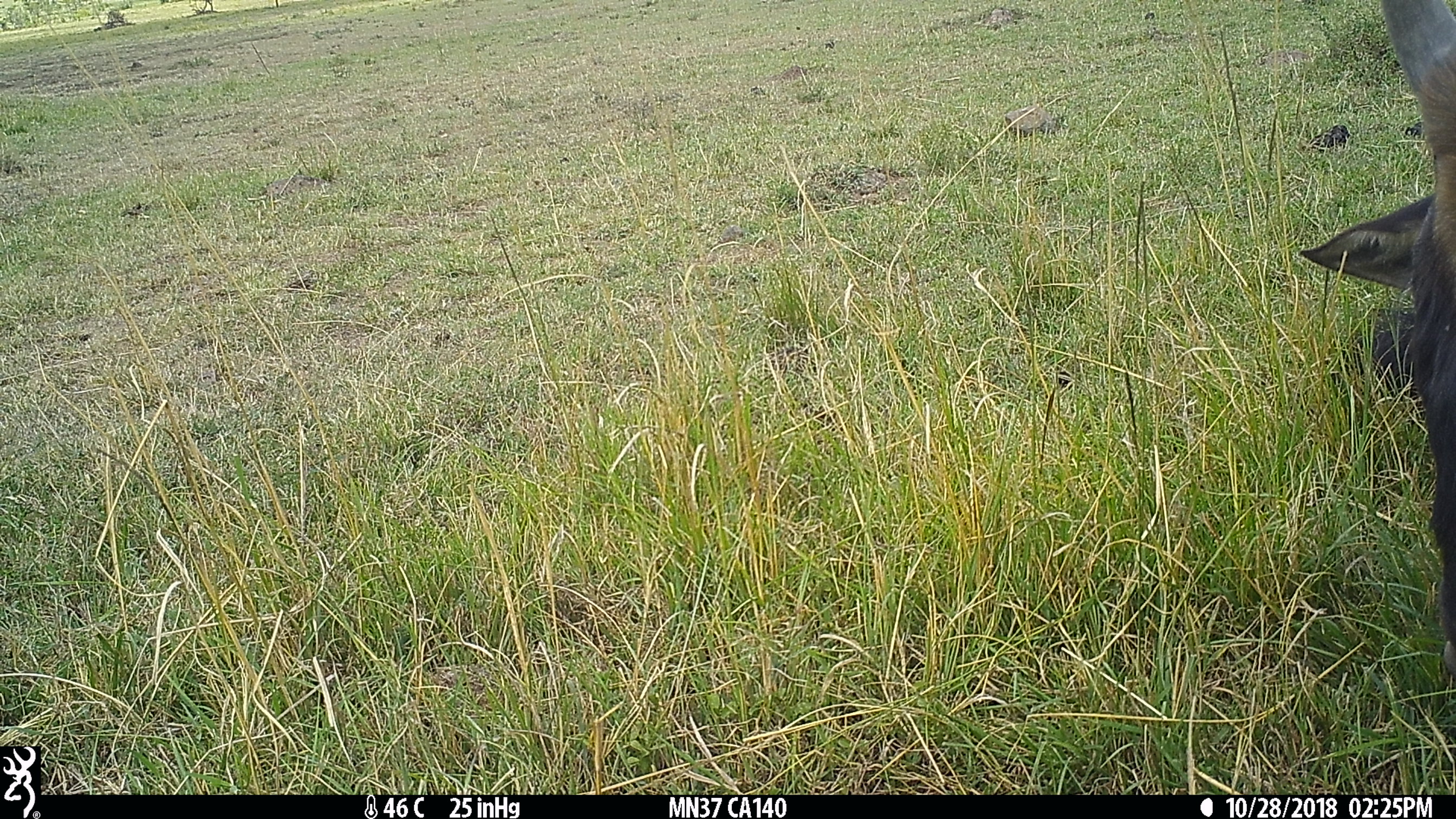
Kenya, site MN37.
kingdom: Animalia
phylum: Chordata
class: Mammalia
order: Artiodactyla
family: Bovidae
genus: Connochaetes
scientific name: Connochaetes taurinus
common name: blue wildebeest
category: wildebeest